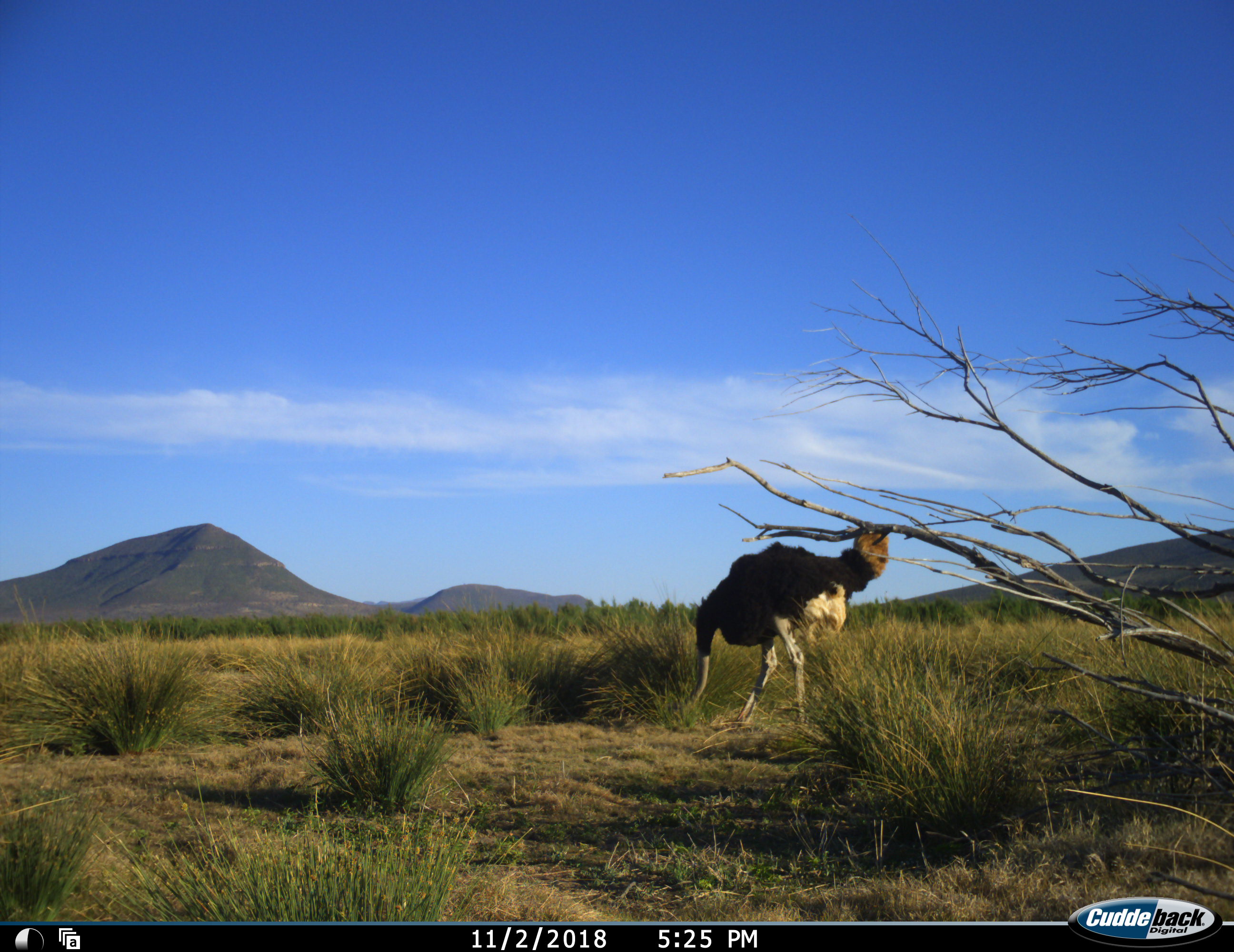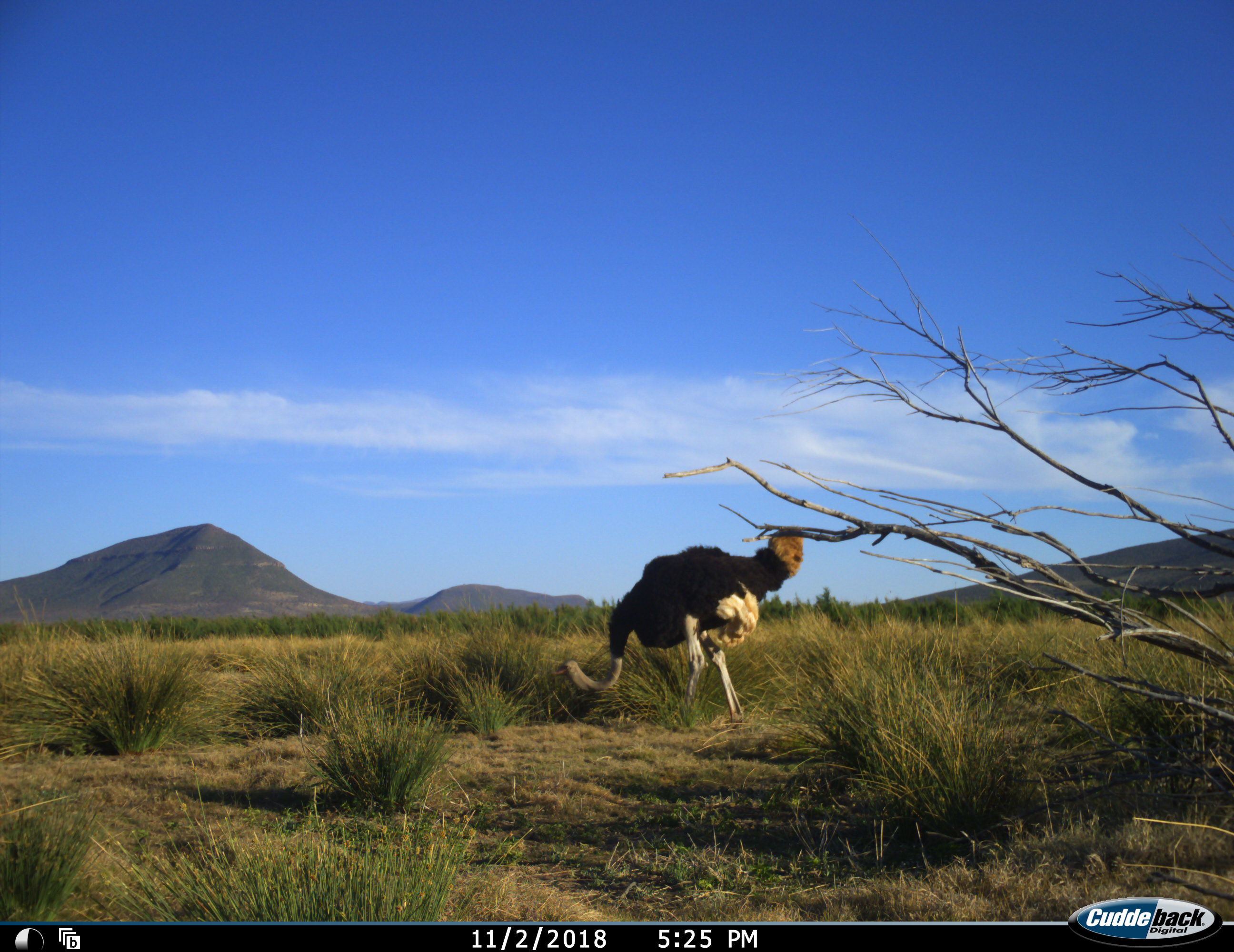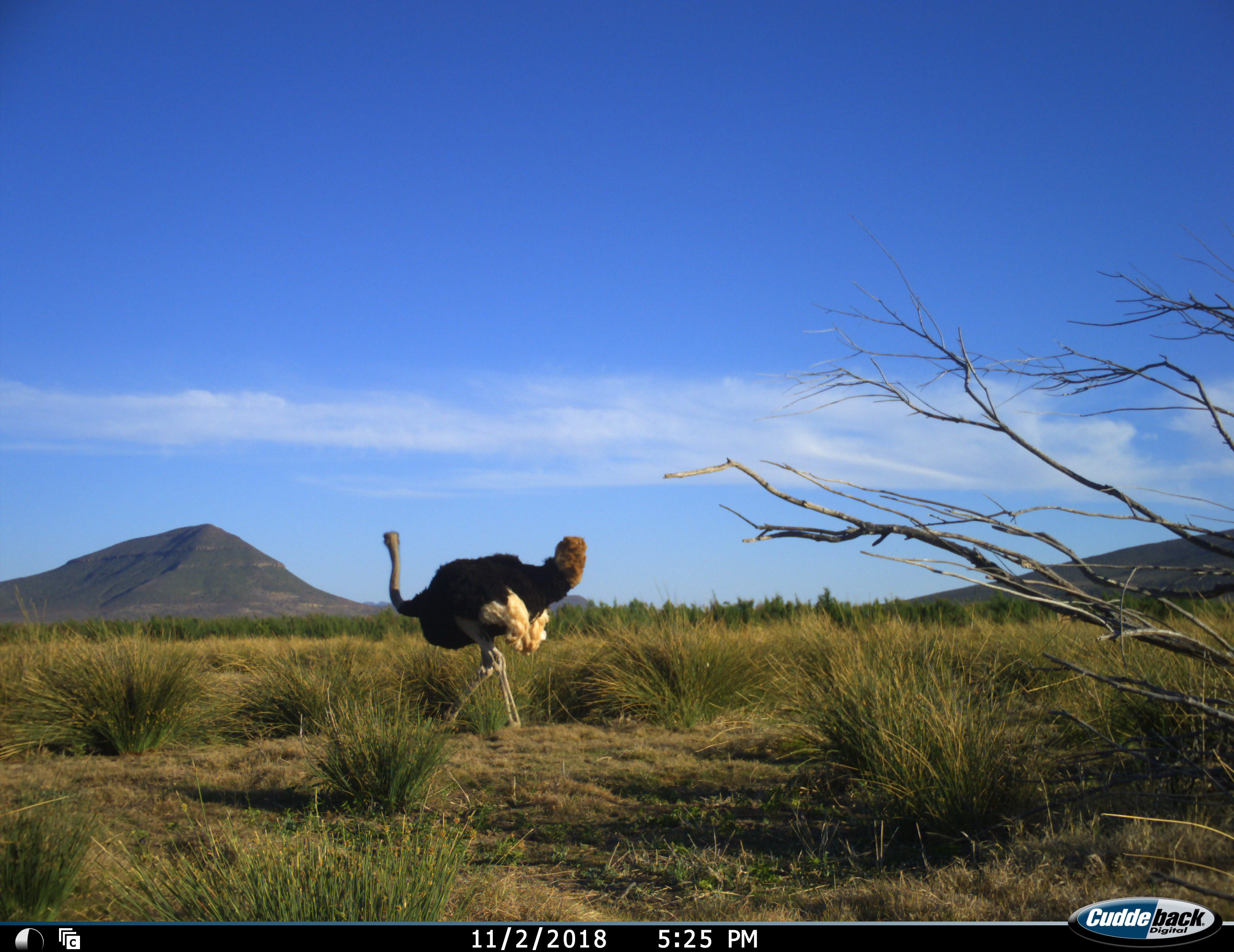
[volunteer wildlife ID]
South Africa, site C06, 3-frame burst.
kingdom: Animalia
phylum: Chordata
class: Aves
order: Struthioniformes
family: Struthionidae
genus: Struthio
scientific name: Struthio camelus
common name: ostrich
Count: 1.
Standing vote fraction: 0%.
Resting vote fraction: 0%.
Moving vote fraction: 80%.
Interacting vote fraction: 0%.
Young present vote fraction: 0%.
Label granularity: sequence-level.